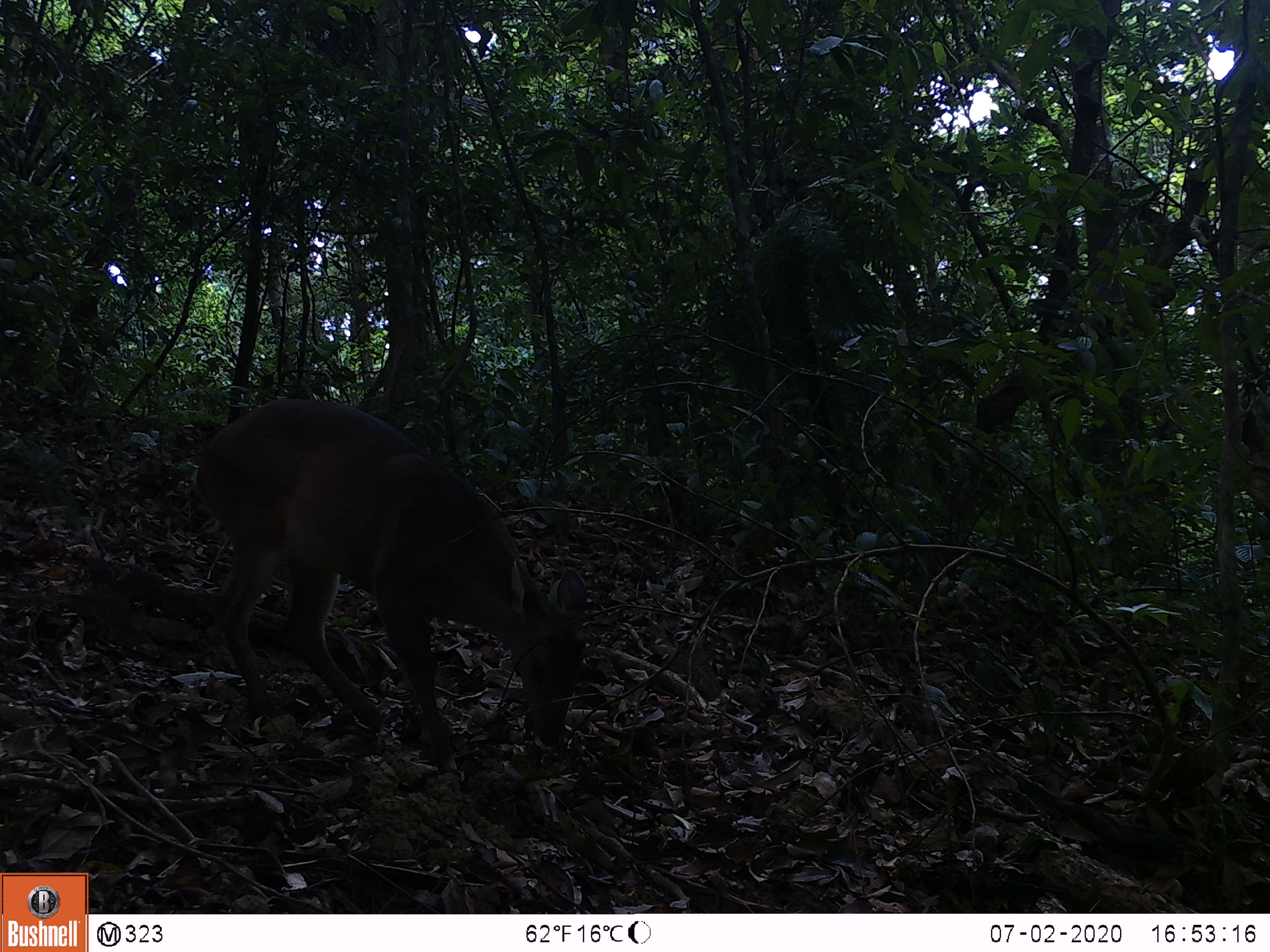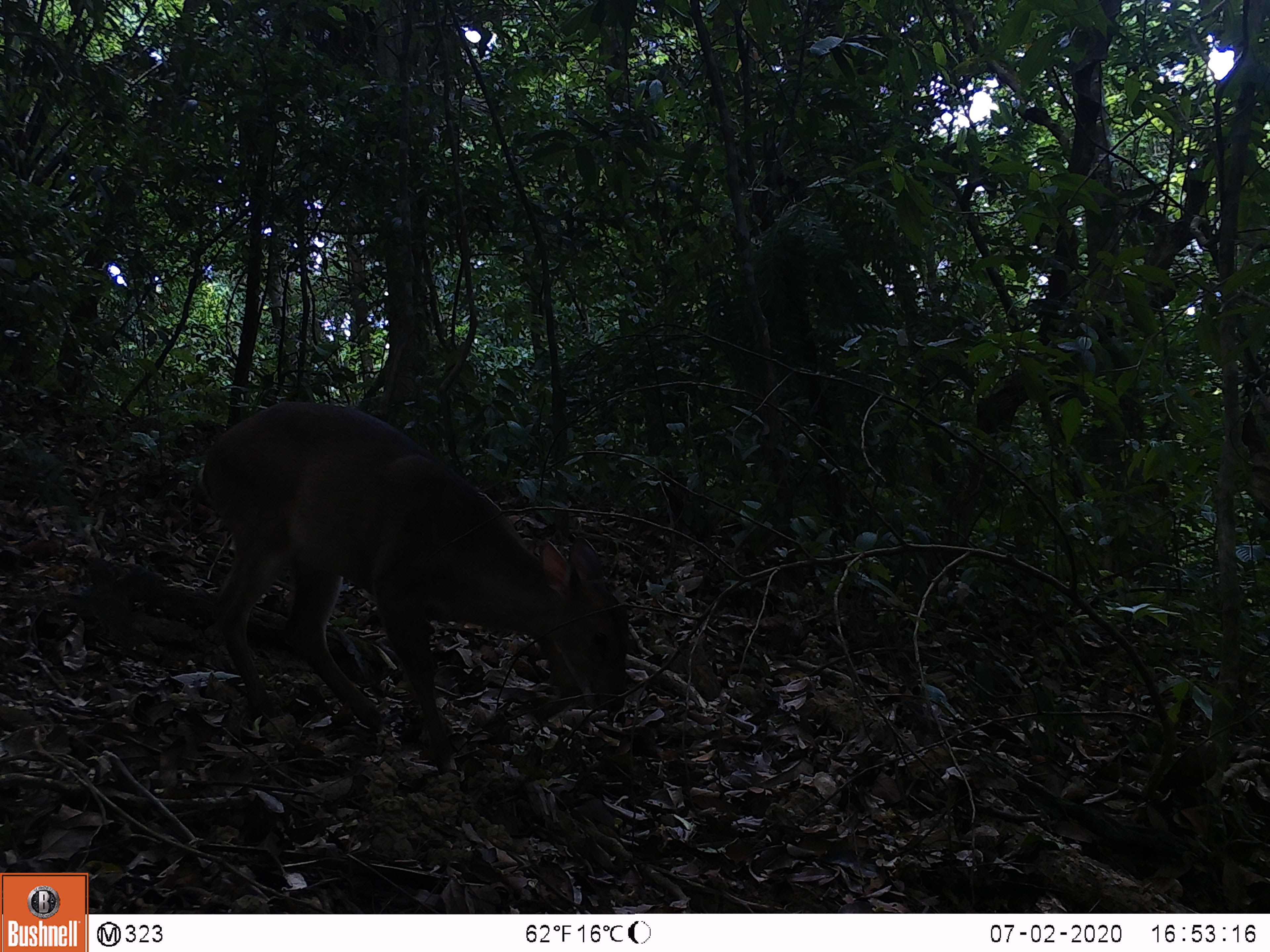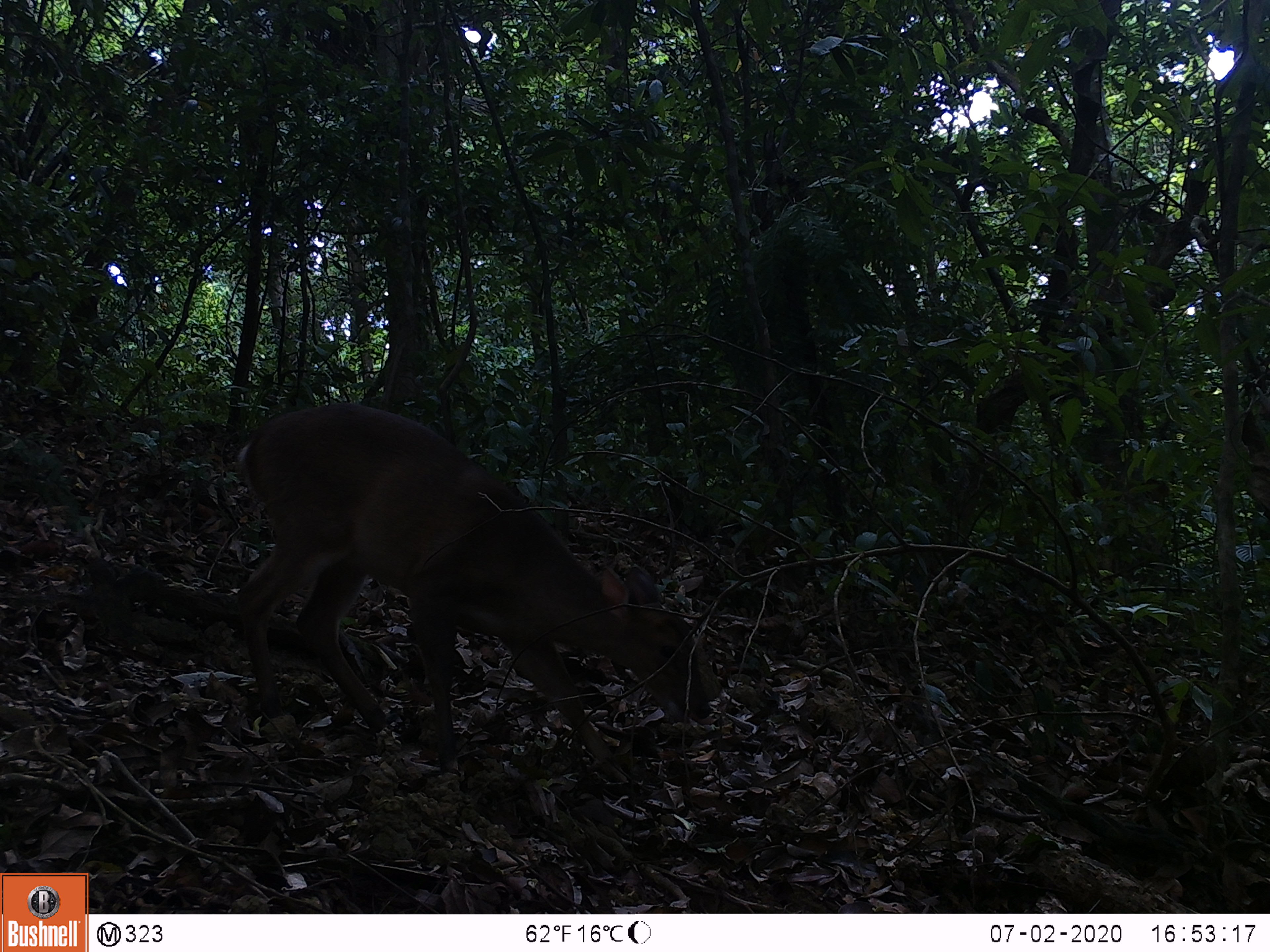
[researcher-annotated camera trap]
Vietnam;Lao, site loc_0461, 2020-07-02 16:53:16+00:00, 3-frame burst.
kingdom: Animalia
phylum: Chordata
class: Mammalia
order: Artiodactyla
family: Cervidae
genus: Muntiacus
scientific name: Muntiacus vuquangensis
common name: large-antlered muntjac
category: large antlered muntjac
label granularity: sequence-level